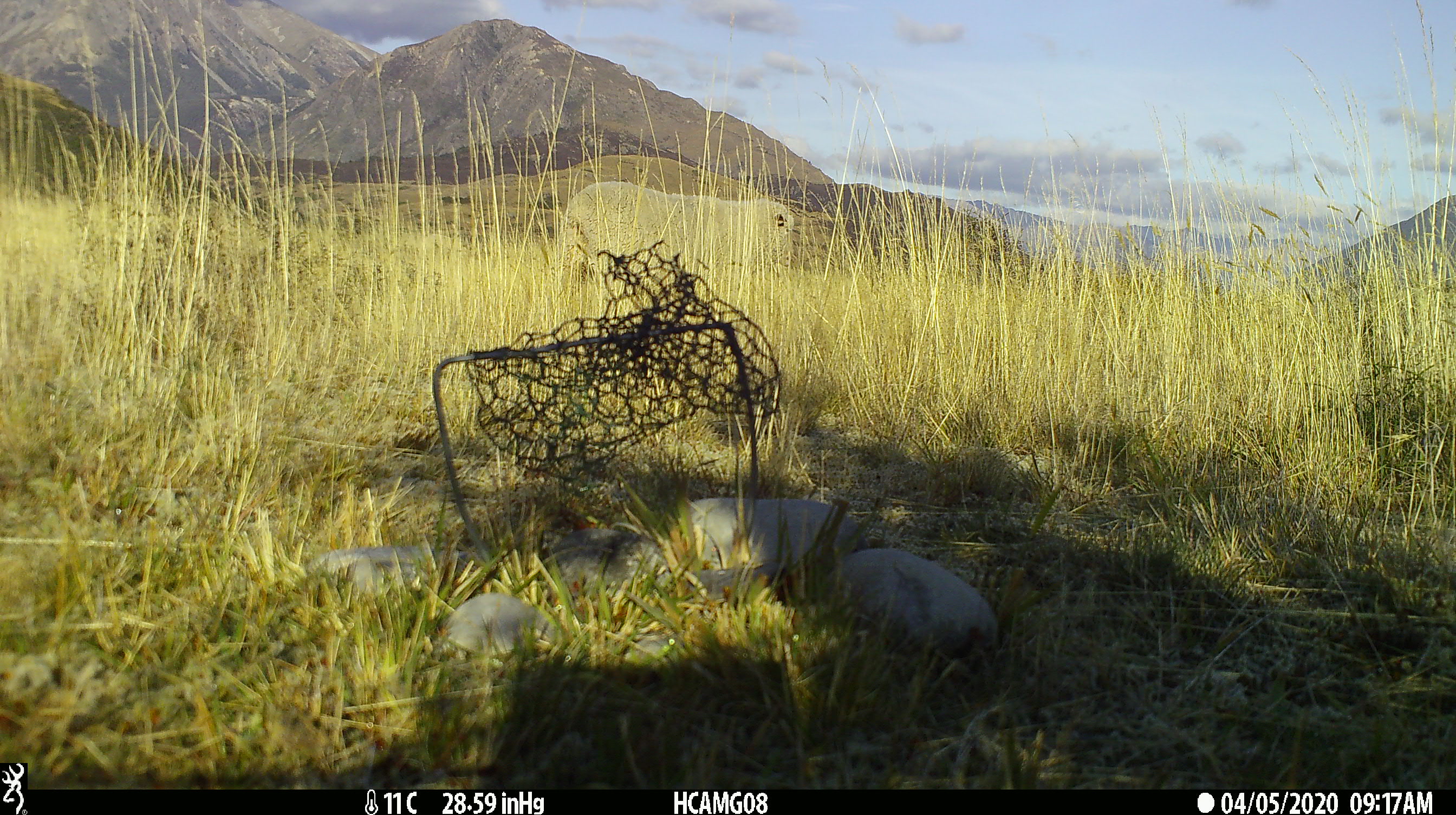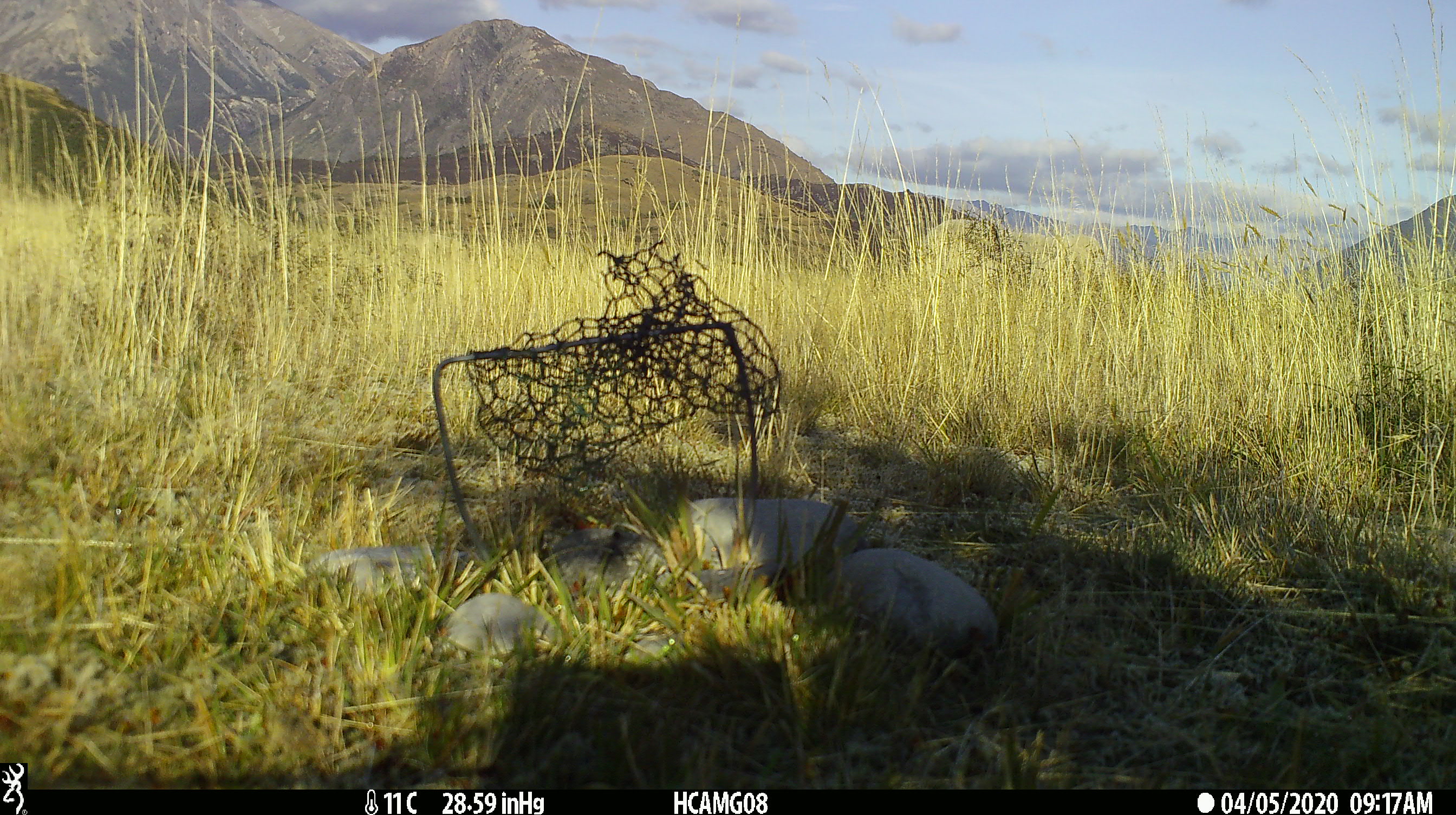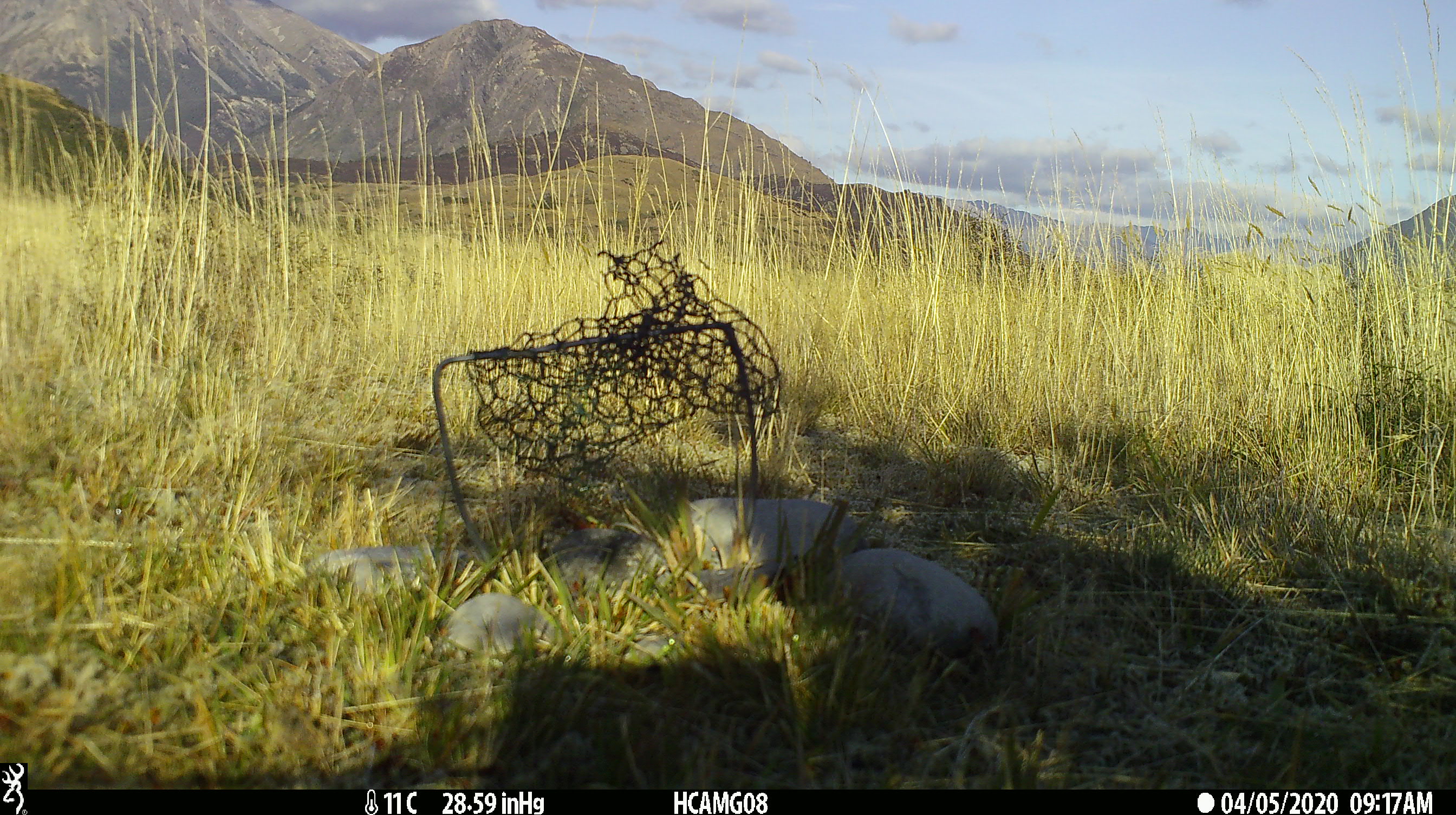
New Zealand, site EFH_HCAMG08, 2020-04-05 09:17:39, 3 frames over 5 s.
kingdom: Animalia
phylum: Chordata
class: Mammalia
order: Artiodactyla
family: Bovidae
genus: Ovis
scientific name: Ovis aries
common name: domestic sheep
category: sheep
Sheep (domestic sheep) (Ovis aries).